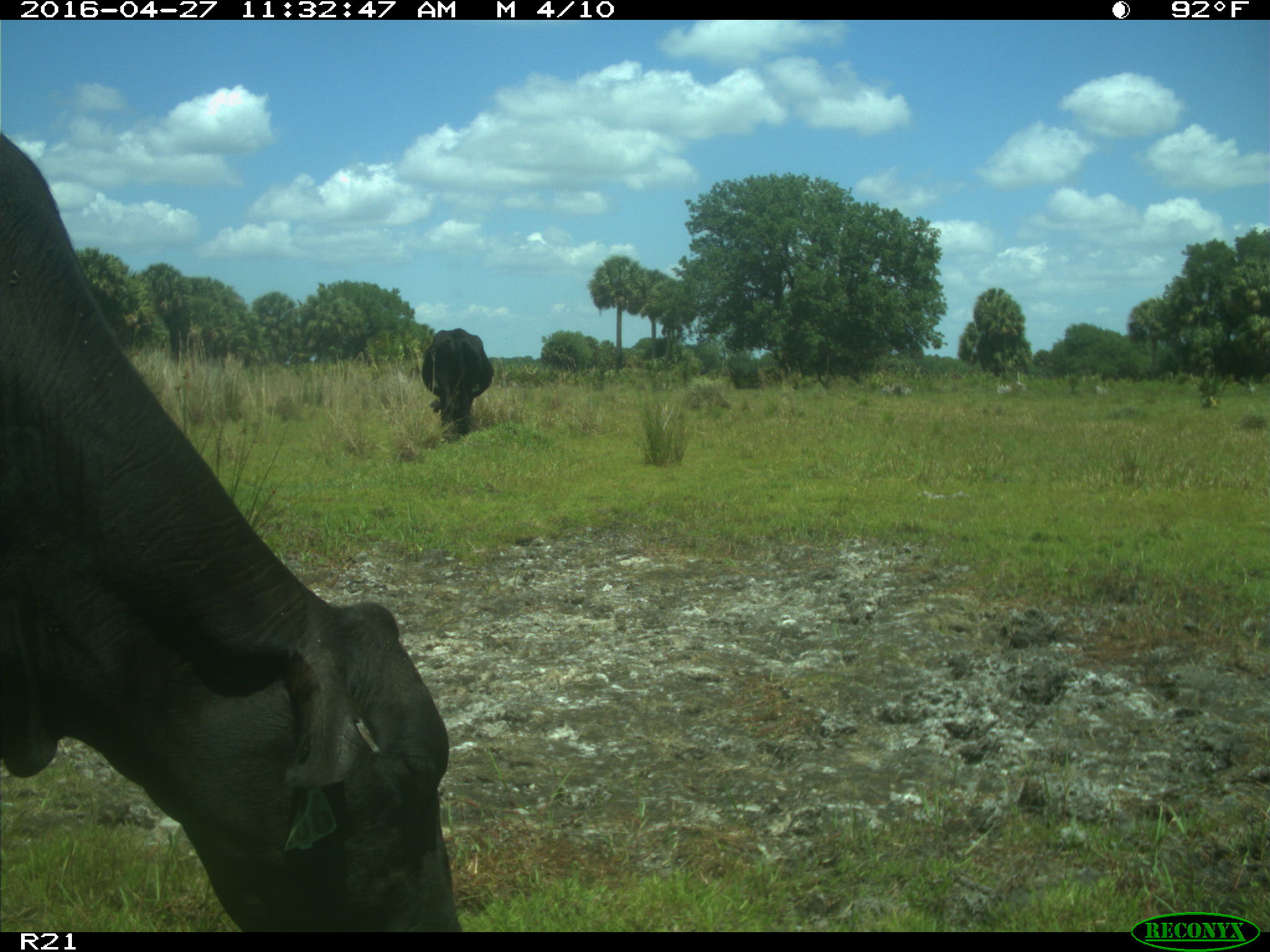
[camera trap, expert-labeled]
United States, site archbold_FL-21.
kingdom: Animalia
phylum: Chordata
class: Mammalia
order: Artiodactyla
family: Bovidae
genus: Bos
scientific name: Bos taurus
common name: domestic cow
Bos taurus (domestic cow).